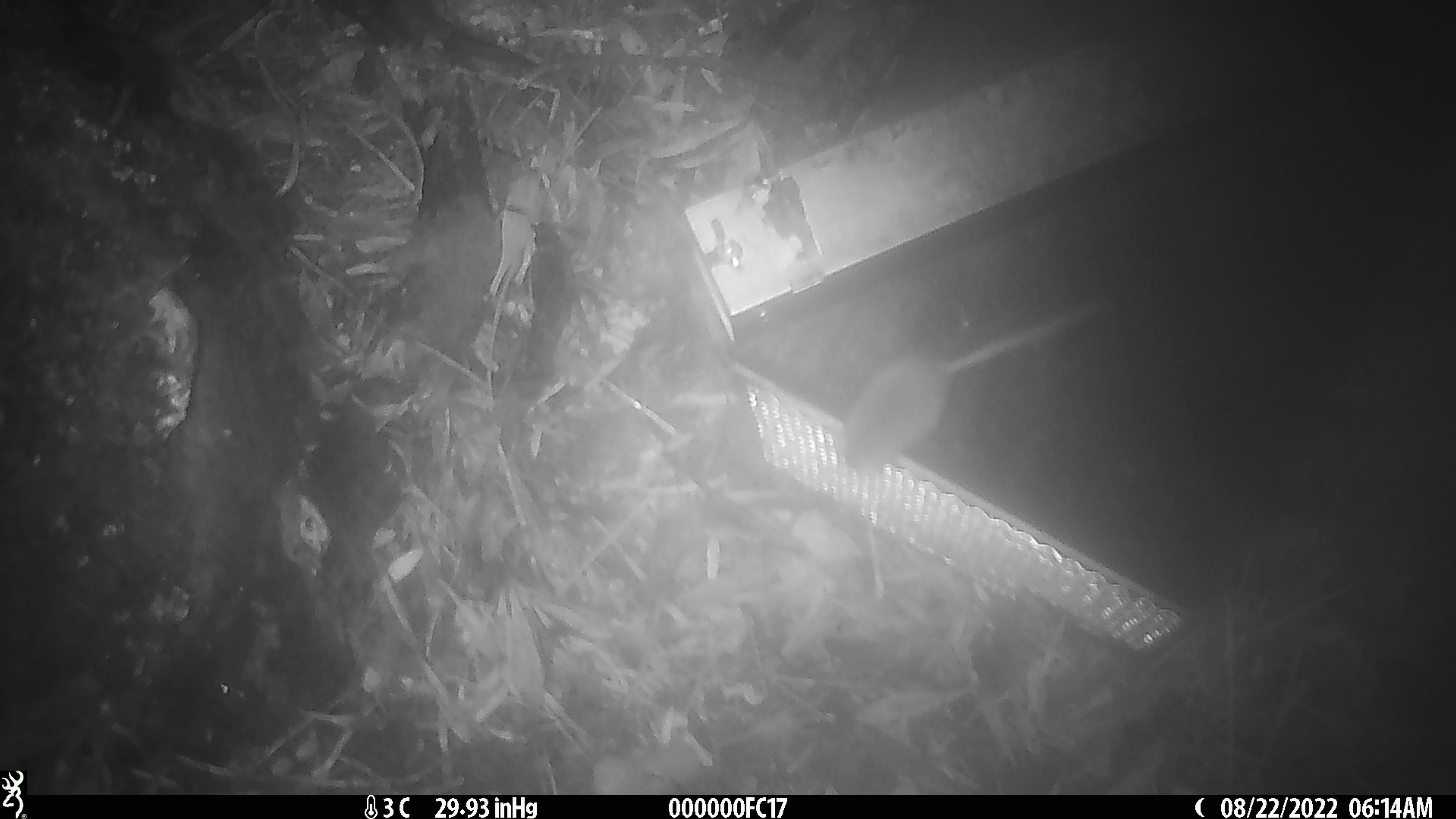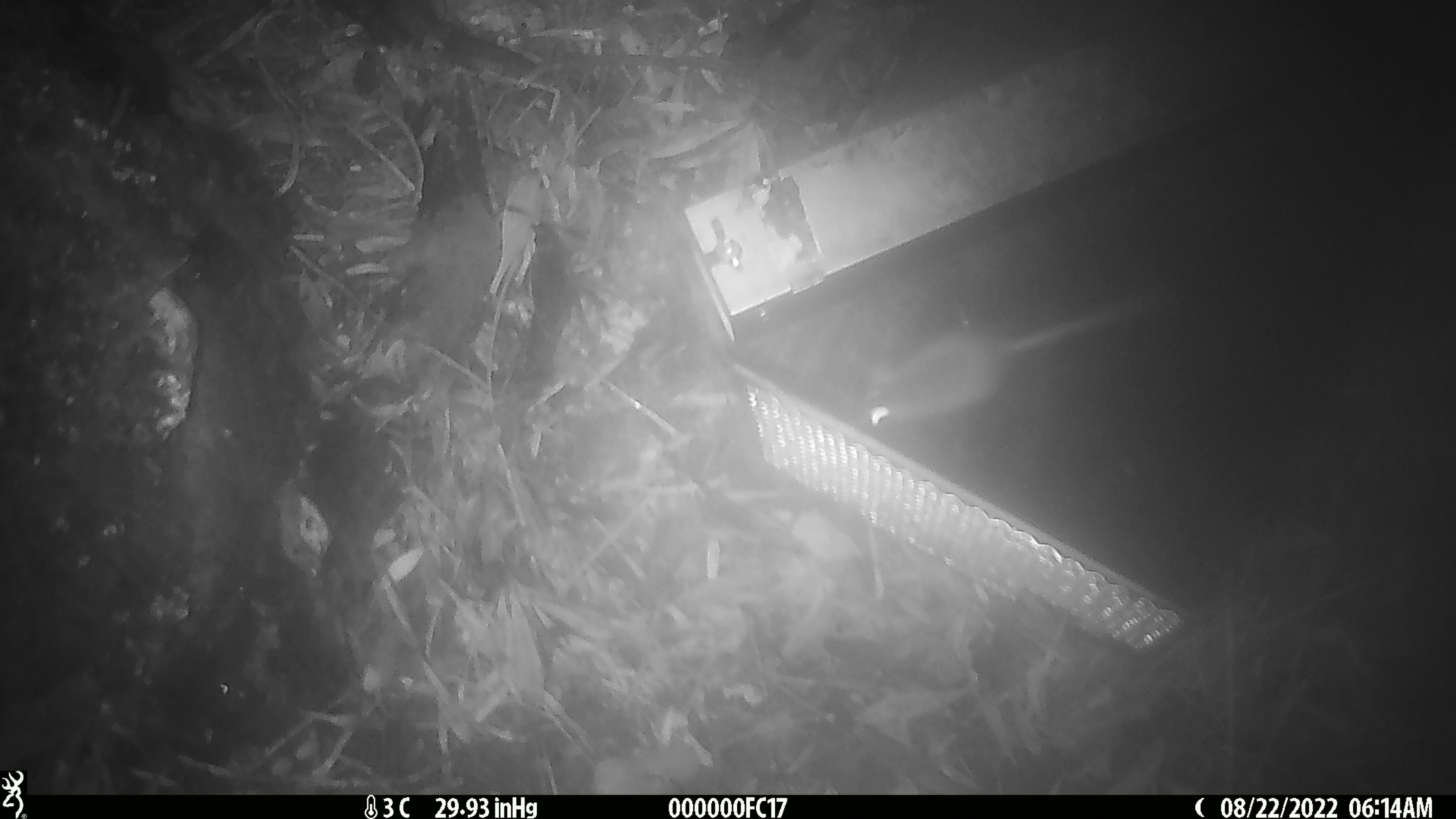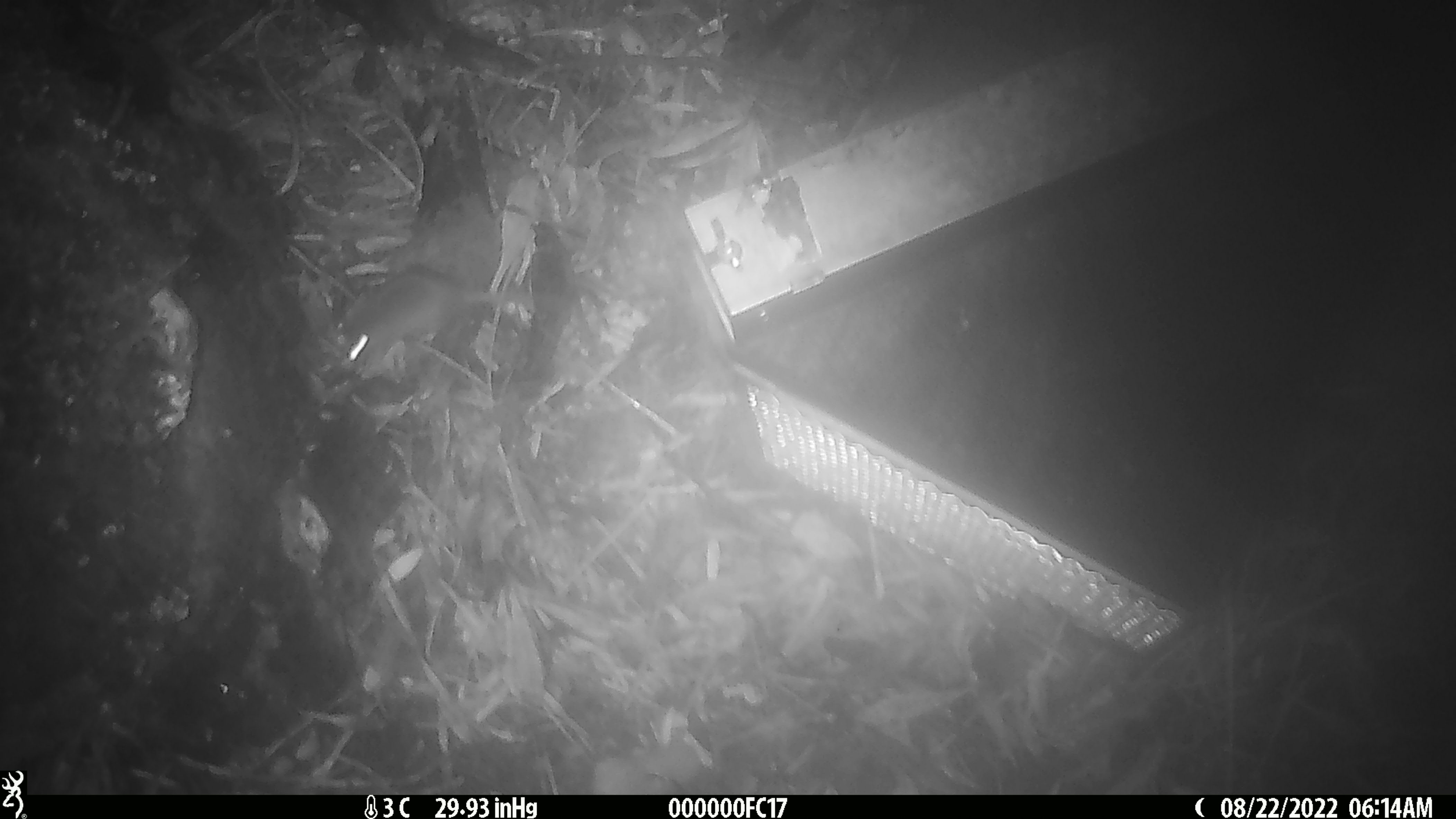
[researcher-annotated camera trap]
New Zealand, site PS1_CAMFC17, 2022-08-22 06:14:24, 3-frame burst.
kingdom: Animalia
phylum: Chordata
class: Mammalia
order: Rodentia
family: Muridae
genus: Mus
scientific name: Mus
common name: mouse